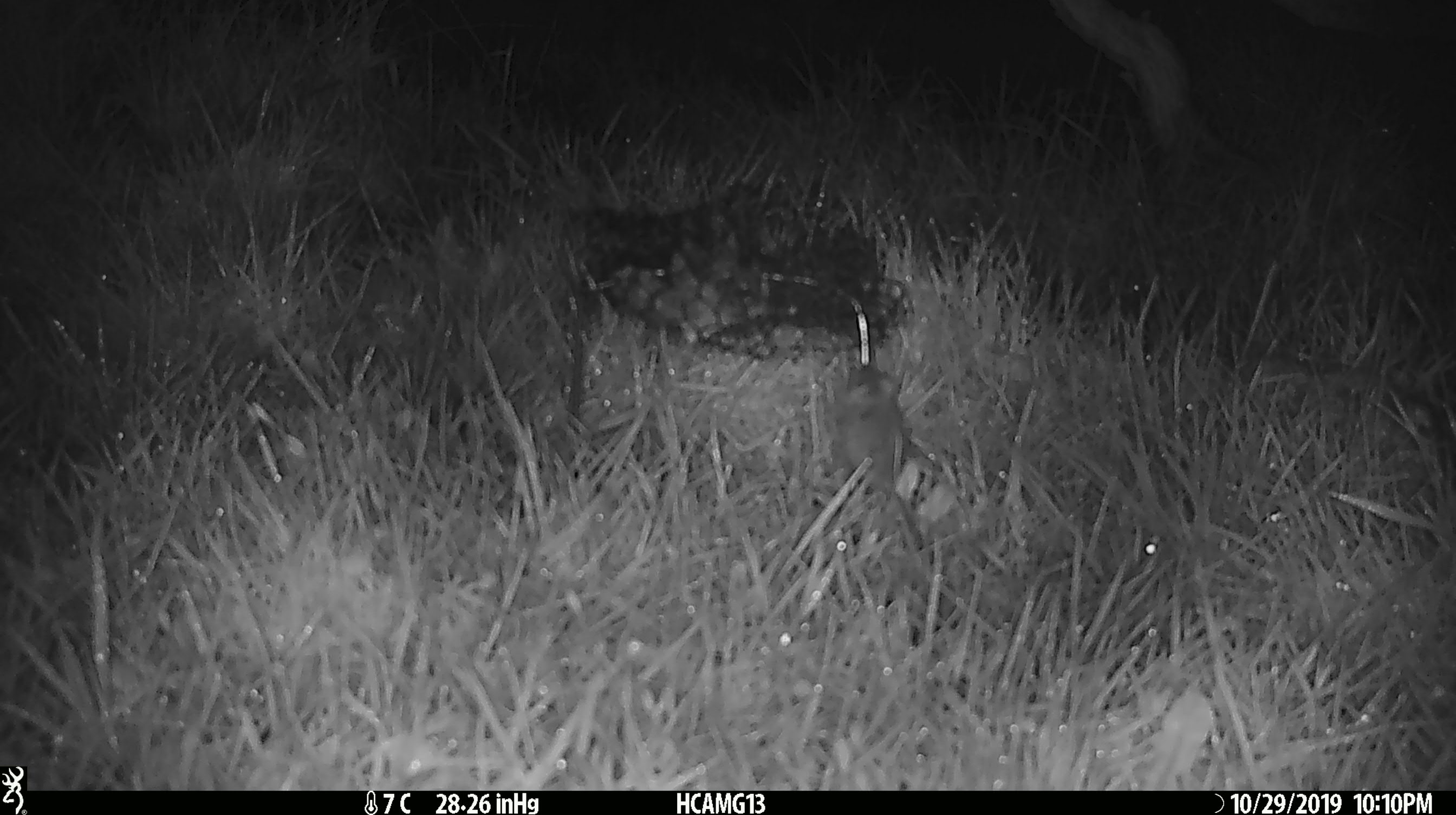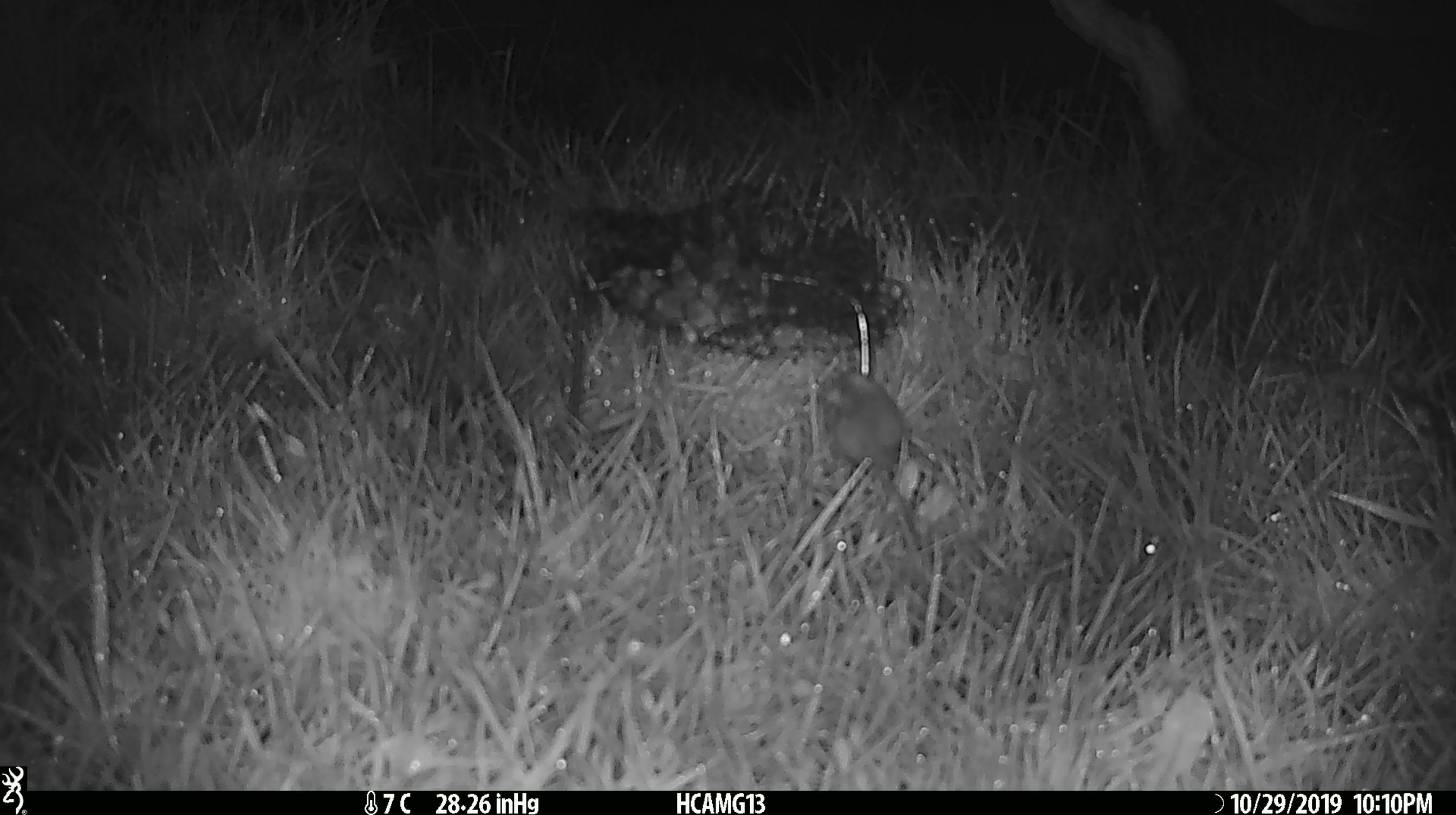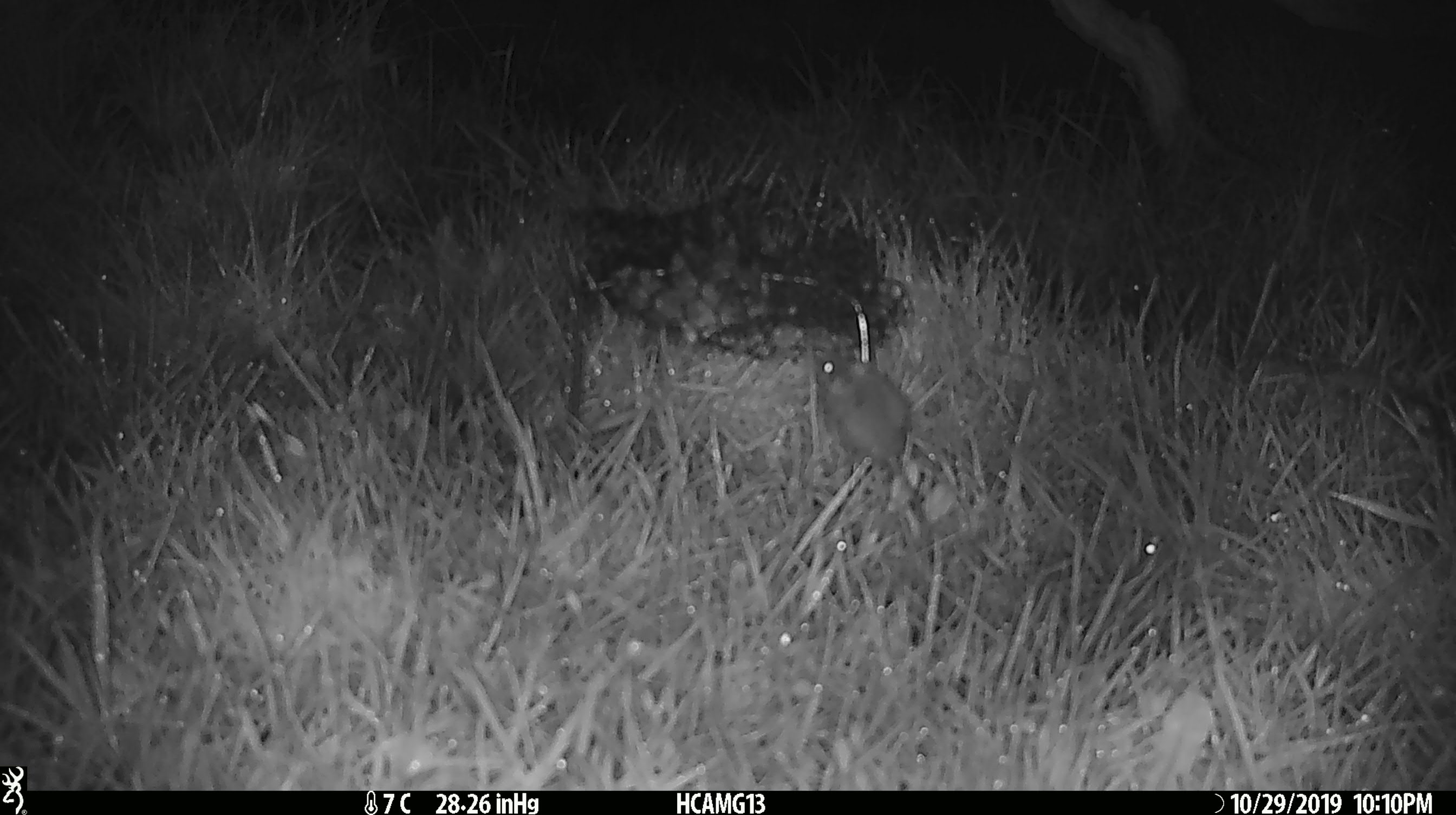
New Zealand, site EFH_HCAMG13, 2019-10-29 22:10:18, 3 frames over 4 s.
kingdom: Animalia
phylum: Chordata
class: Mammalia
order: Rodentia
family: Muridae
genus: Mus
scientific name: Mus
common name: mouse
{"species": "mouse (Mus)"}